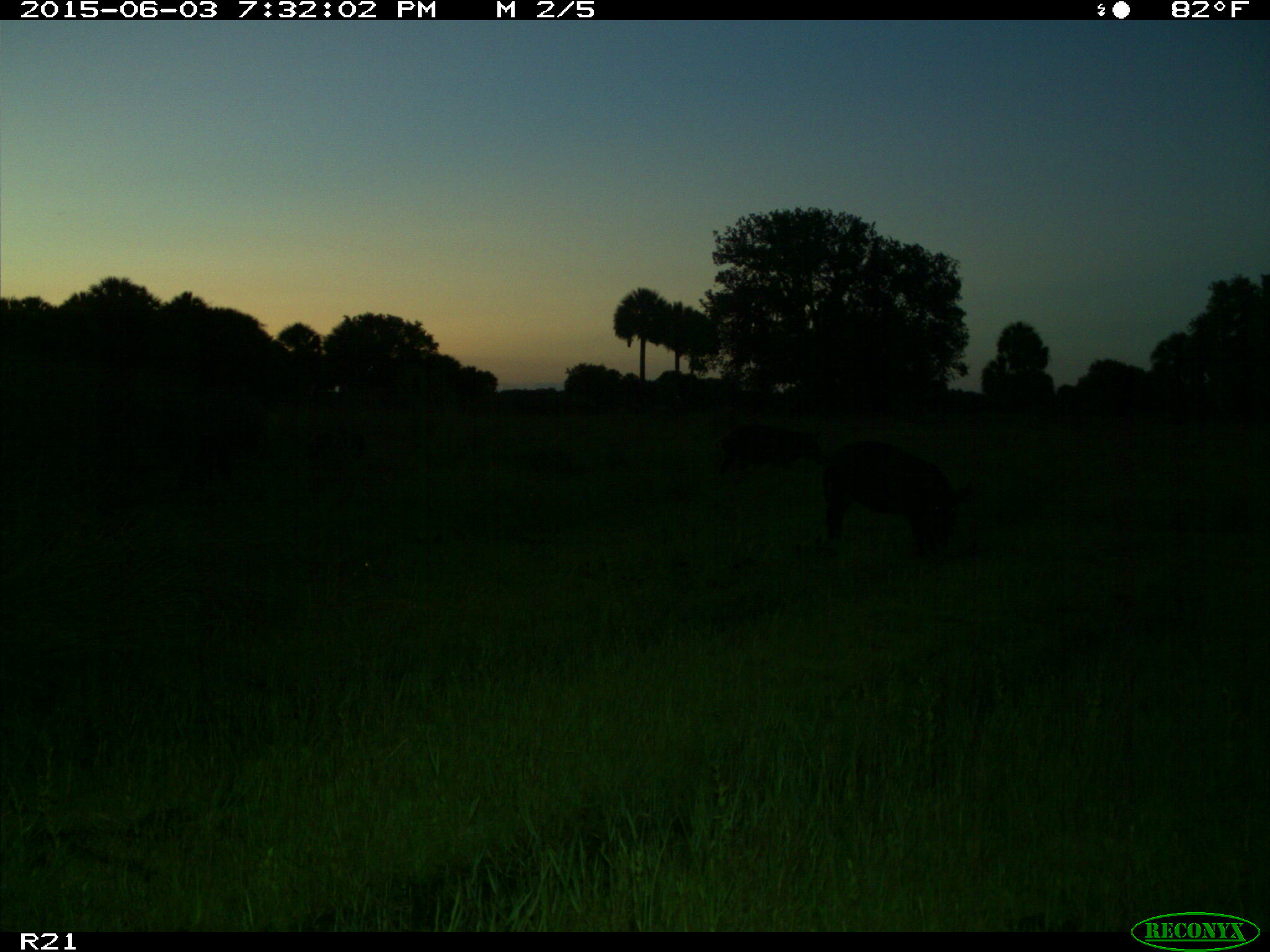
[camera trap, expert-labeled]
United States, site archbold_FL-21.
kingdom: Animalia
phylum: Chordata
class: Mammalia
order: Artiodactyla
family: Suidae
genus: Sus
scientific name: Sus scrofa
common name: wild boar